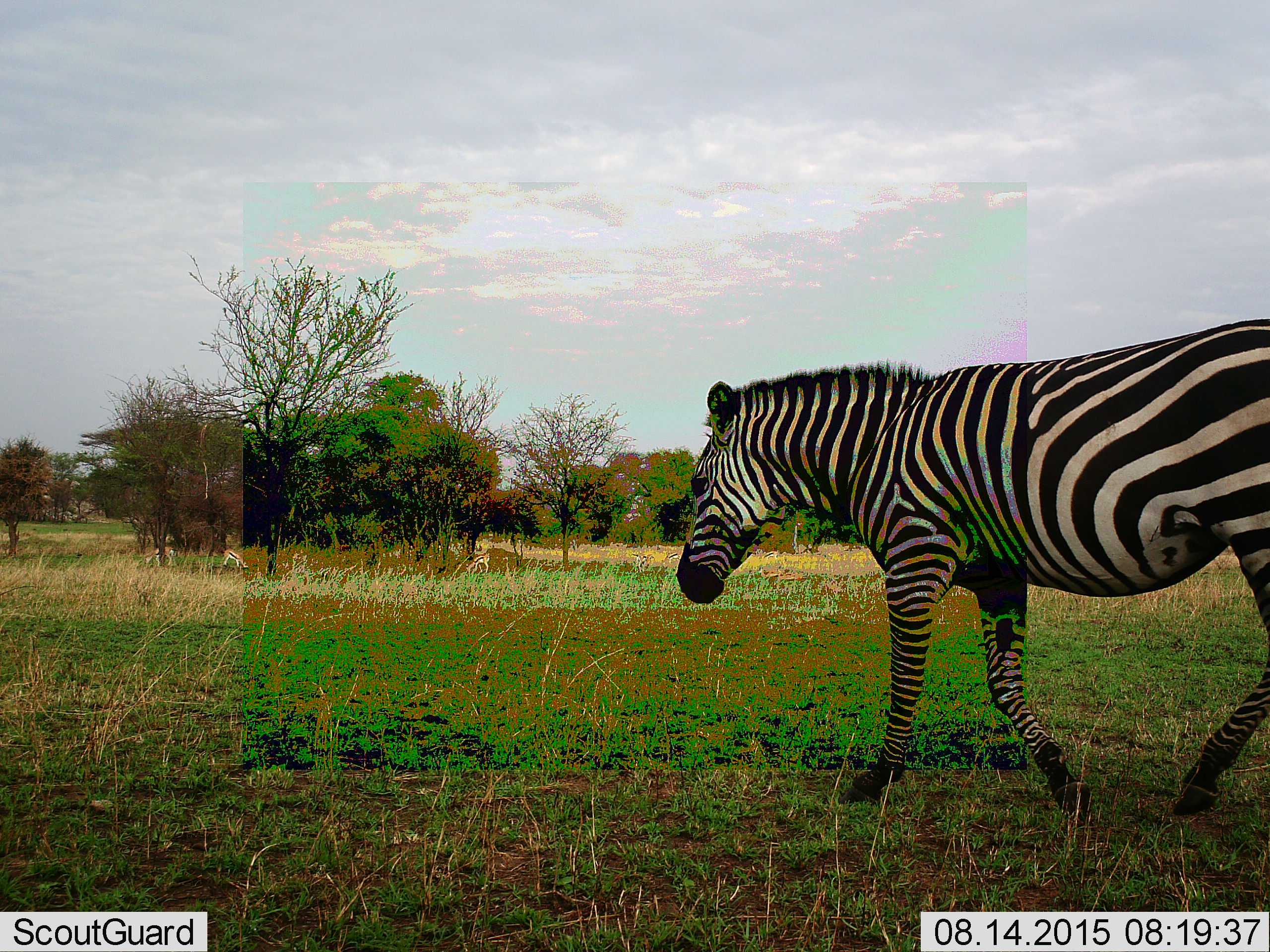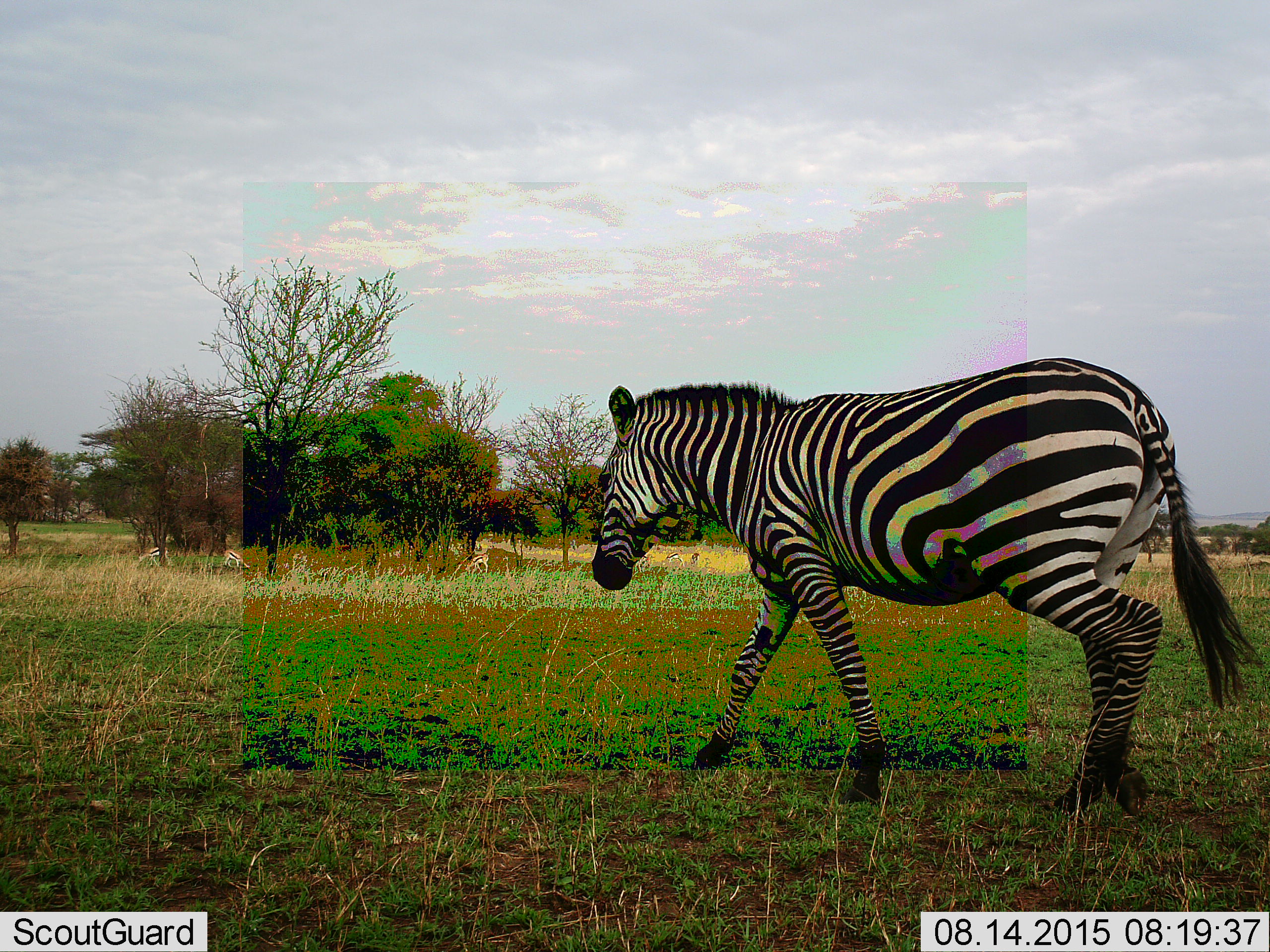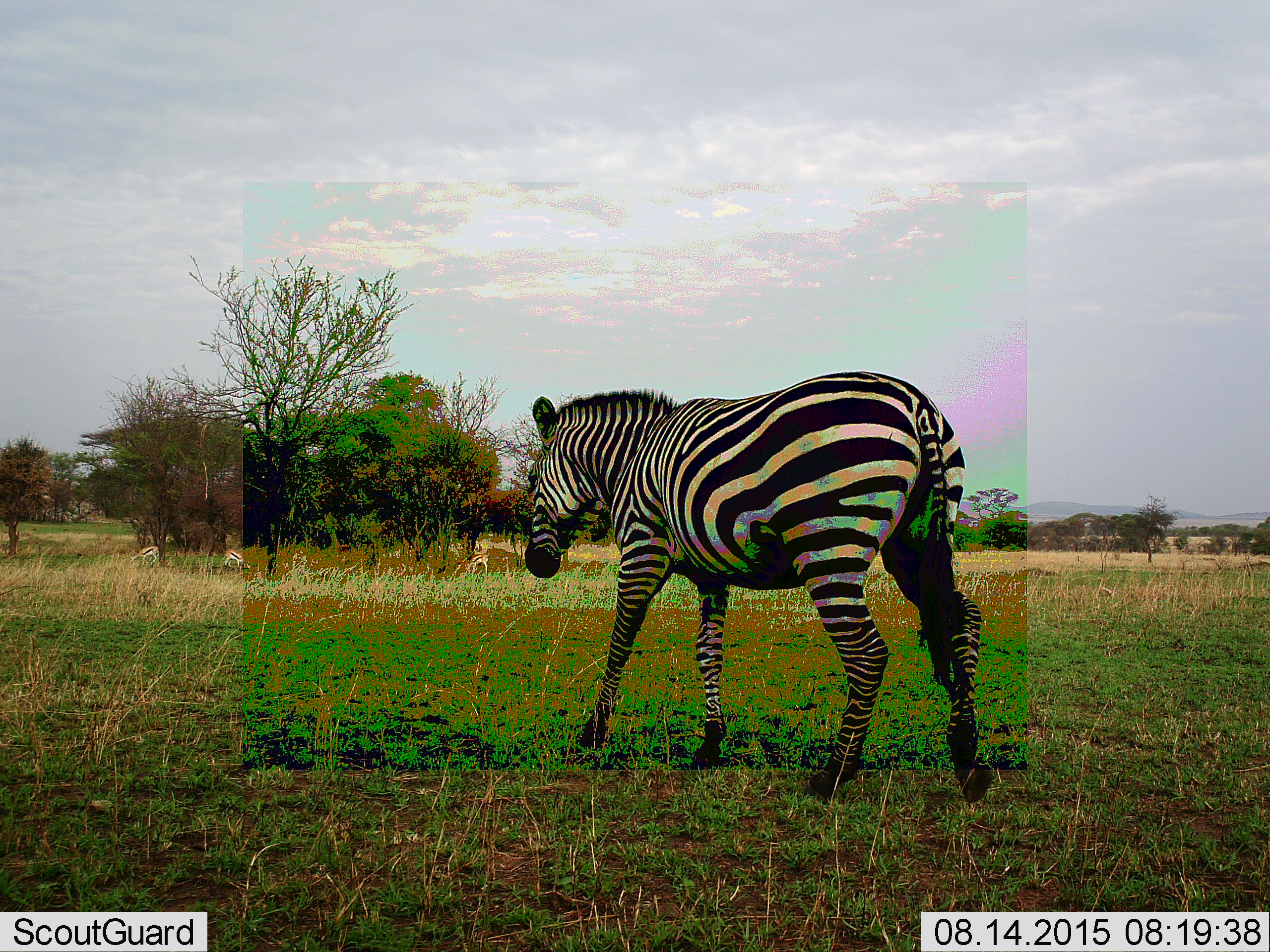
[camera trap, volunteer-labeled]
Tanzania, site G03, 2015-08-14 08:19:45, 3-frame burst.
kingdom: Animalia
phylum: Chordata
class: Mammalia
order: Perissodactyla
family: Equidae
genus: Equus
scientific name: Equus quagga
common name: plains zebra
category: zebra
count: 1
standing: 0%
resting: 0%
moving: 100%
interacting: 0%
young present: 0%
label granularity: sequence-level